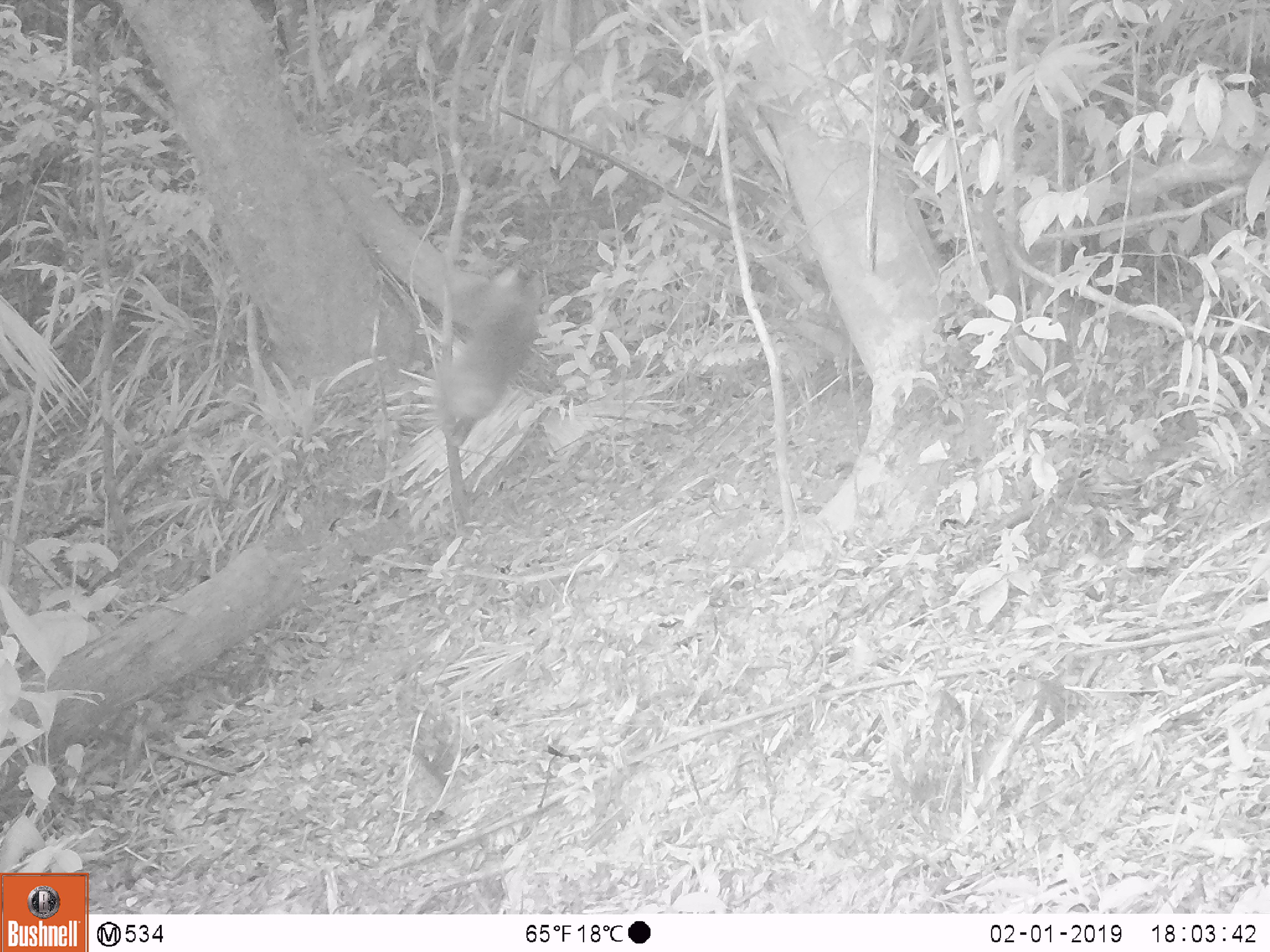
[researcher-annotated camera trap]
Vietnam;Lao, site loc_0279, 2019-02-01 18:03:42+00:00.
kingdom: Animalia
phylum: Chordata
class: Mammalia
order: Primates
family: Cercopithecidae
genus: Macaca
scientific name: Macaca nemestrina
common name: pig-tailed macaque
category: pig tailed macaque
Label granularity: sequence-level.